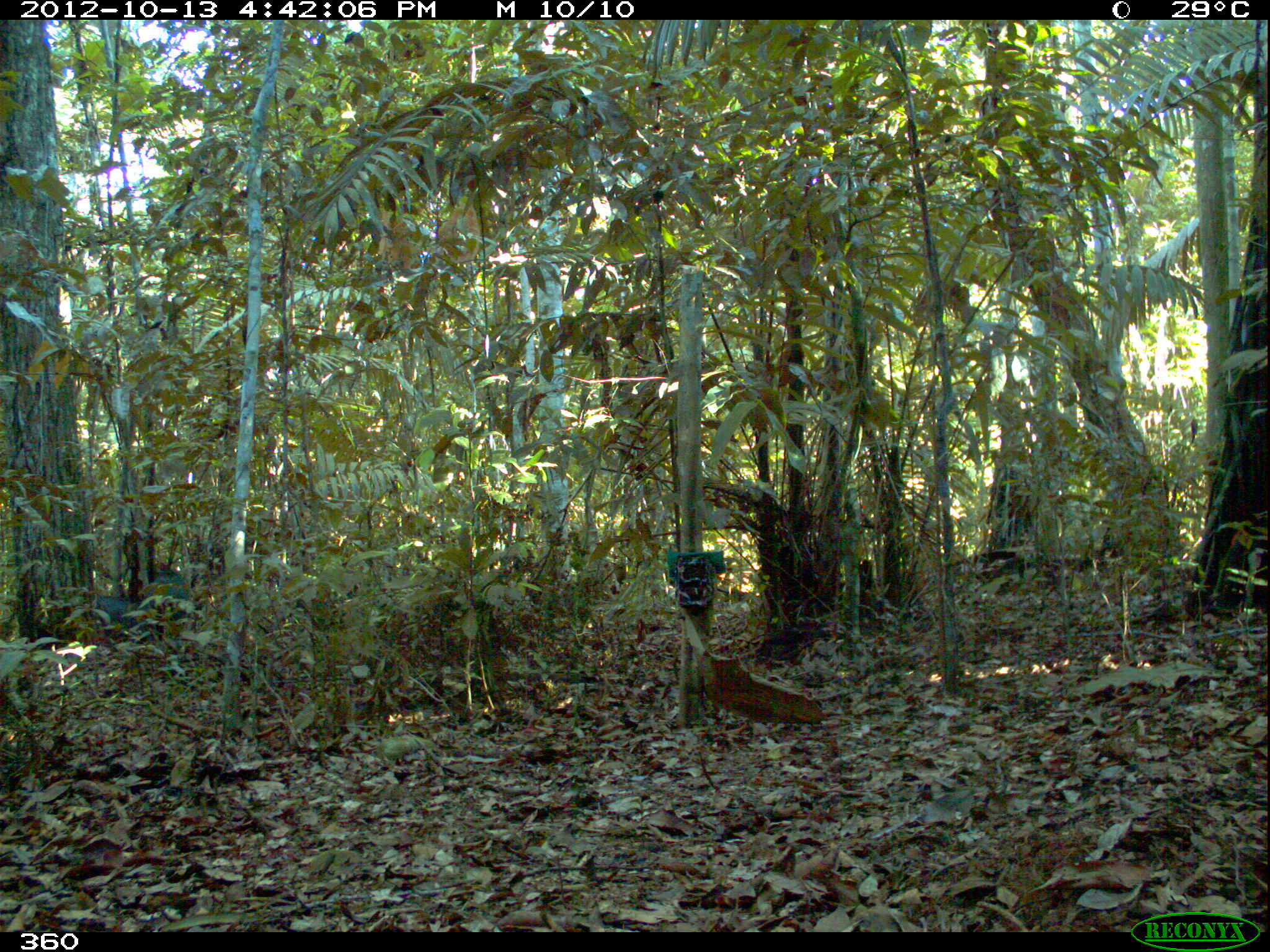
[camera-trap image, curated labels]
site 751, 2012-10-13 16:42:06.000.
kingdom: Animalia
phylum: Chordata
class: Mammalia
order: Artiodactyla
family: Tayassuidae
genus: Tayassu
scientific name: Tayassu pecari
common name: white-lipped peccary